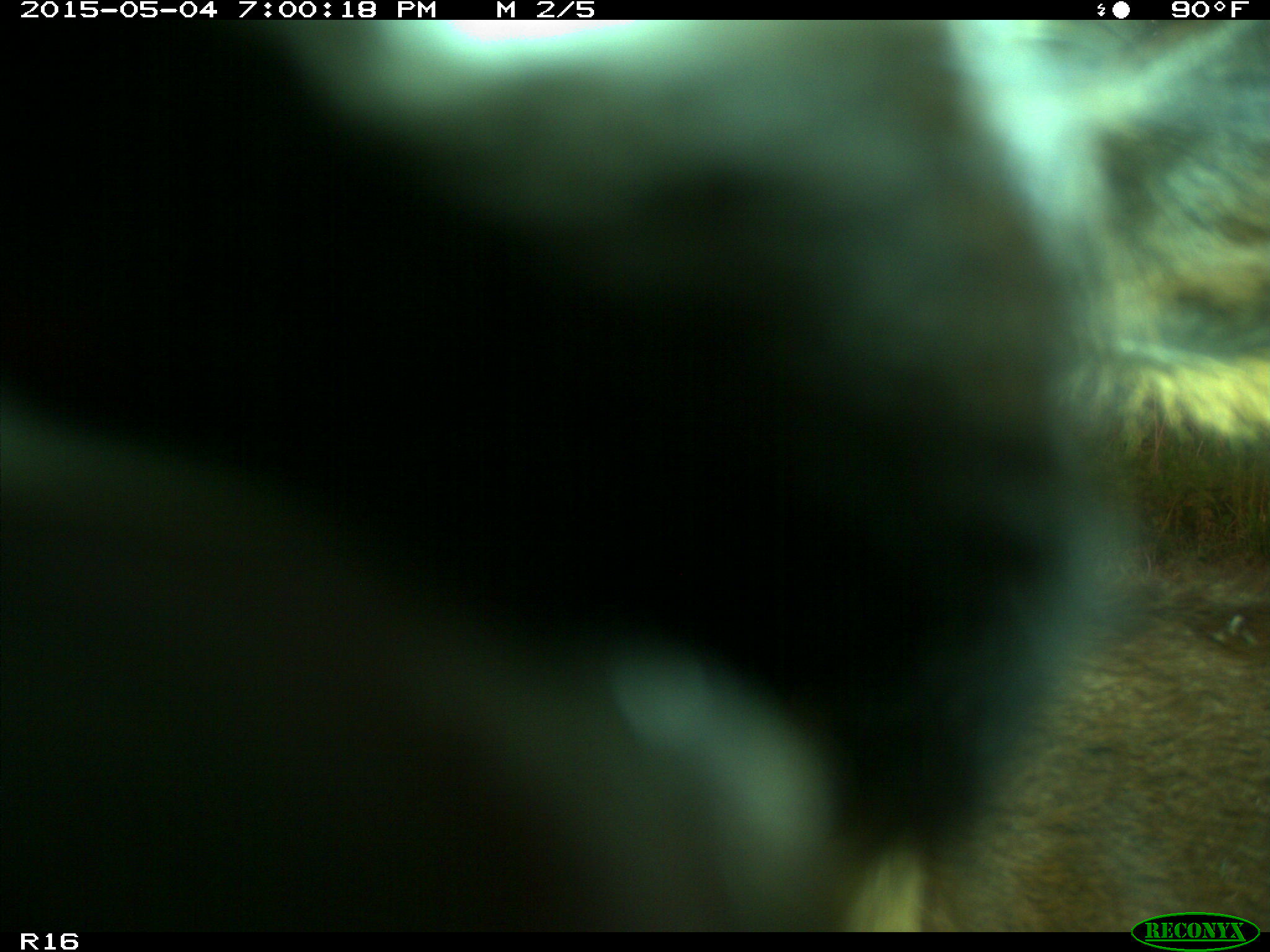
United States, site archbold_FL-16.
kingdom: Animalia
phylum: Chordata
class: Mammalia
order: Artiodactyla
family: Bovidae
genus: Bos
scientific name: Bos taurus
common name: domestic cow